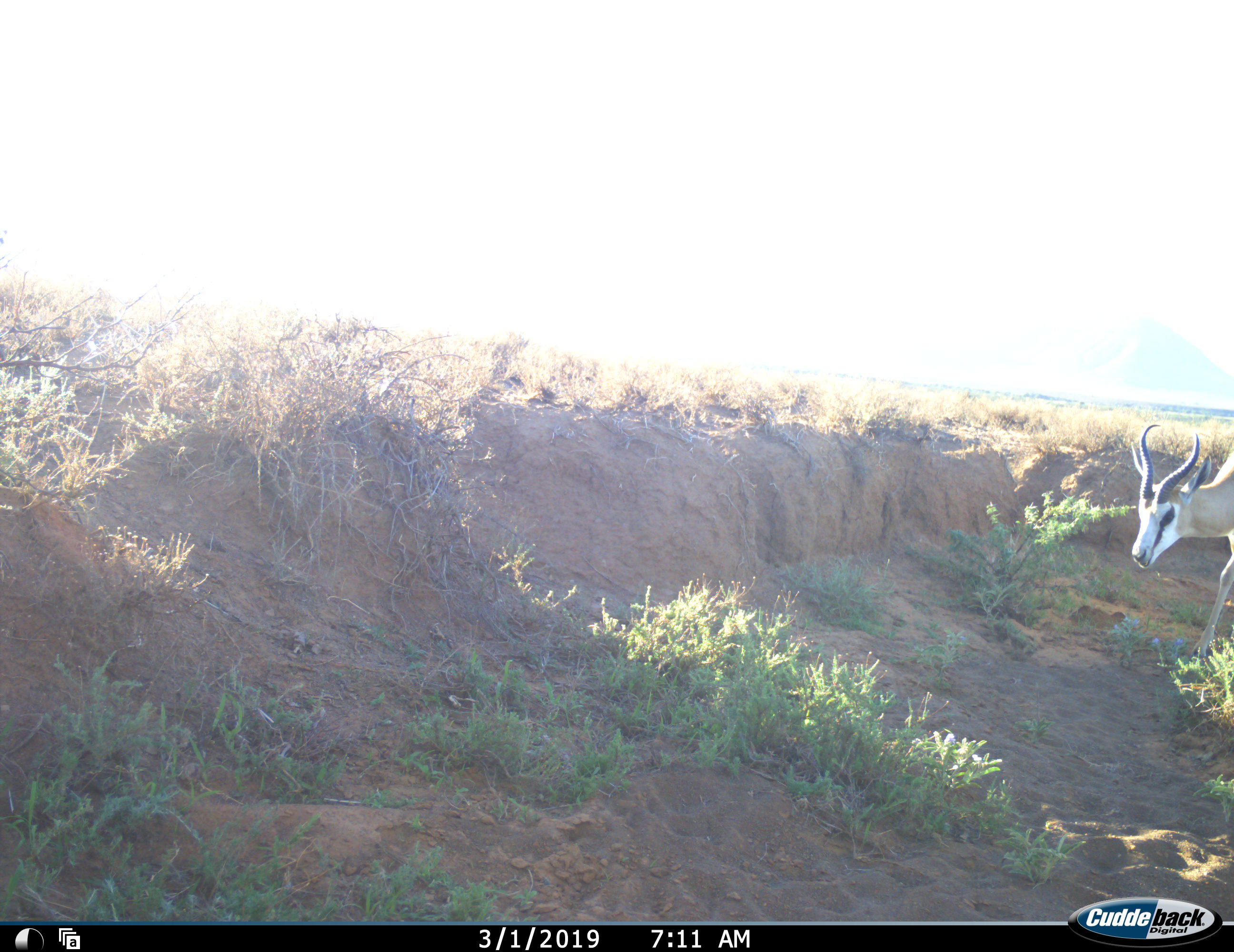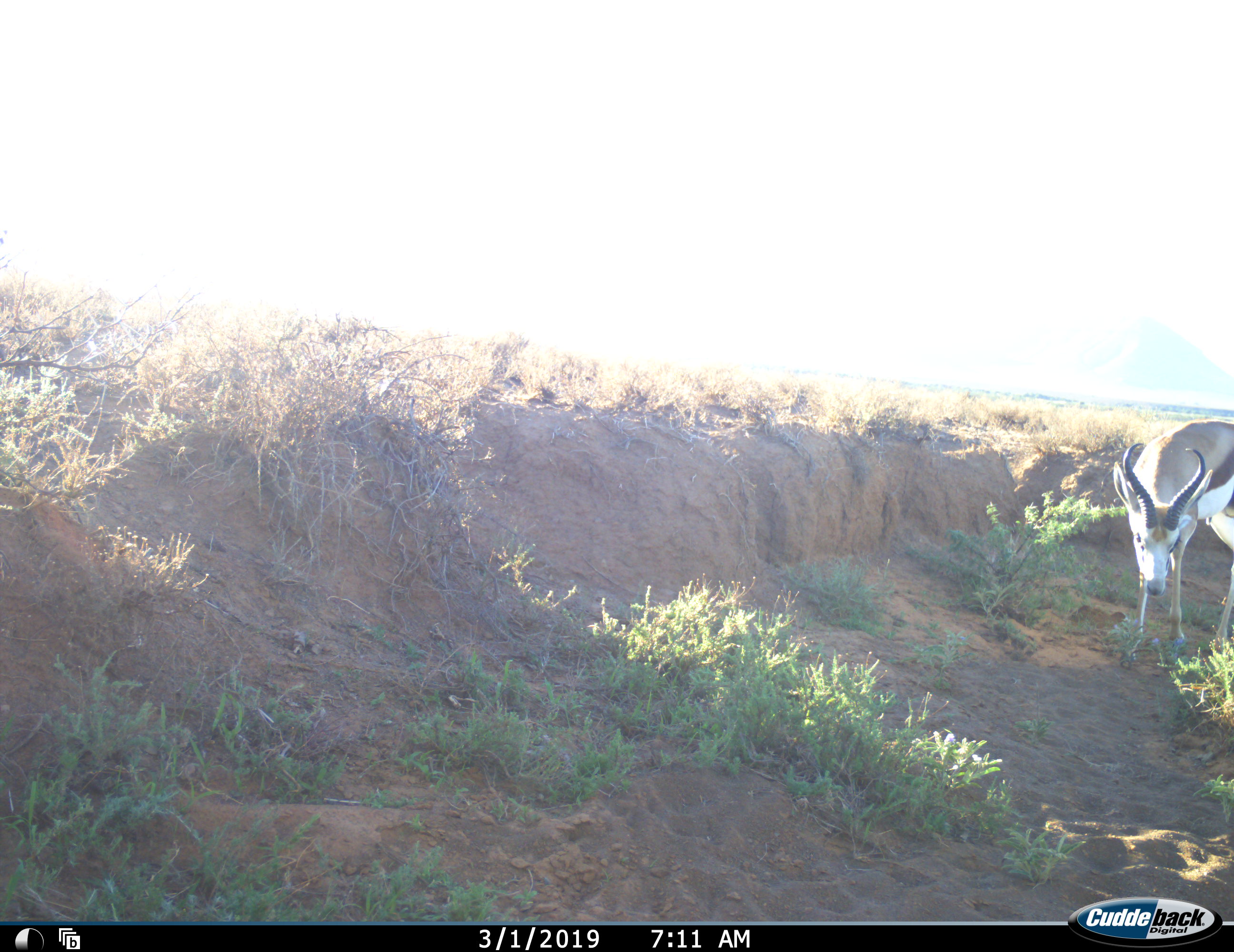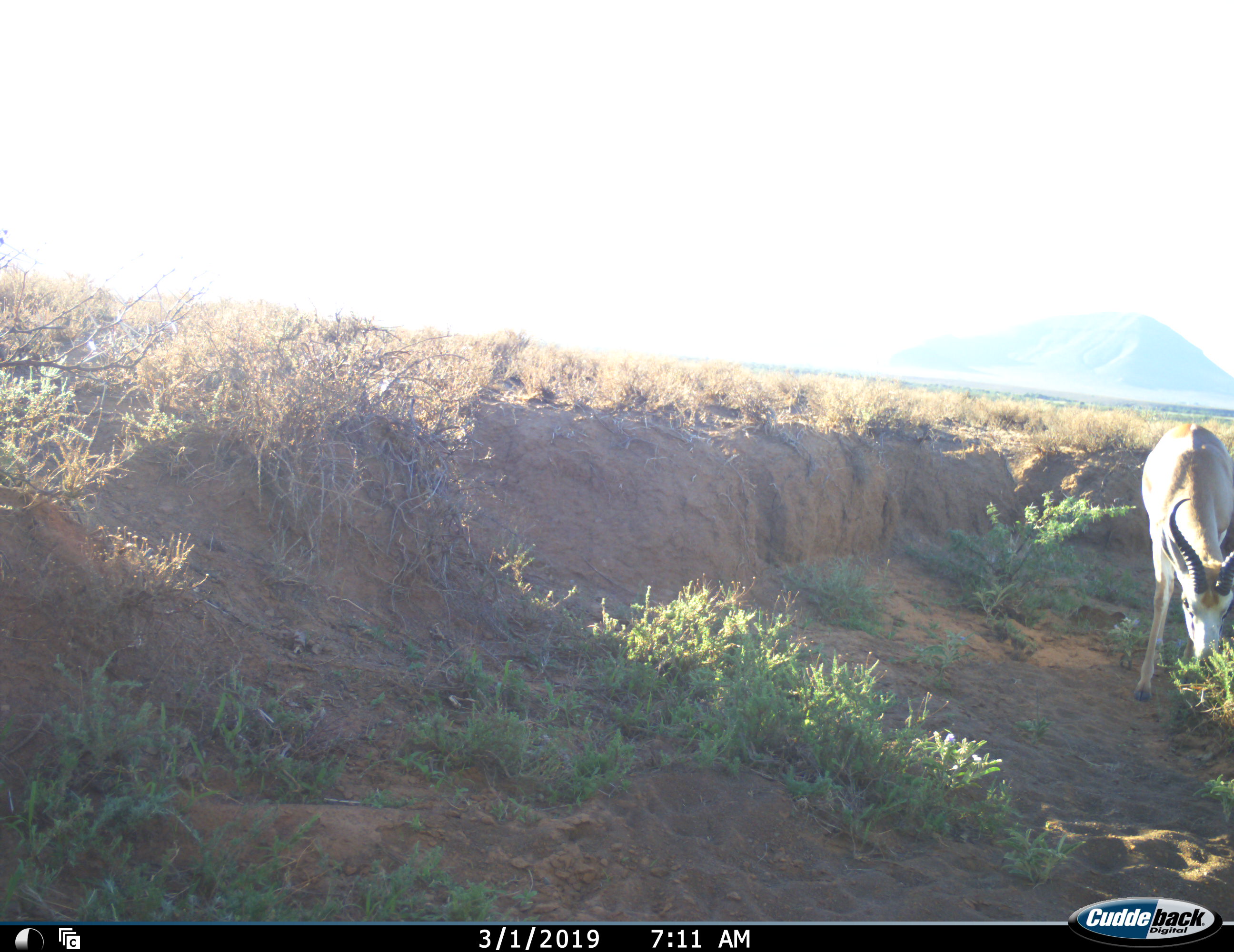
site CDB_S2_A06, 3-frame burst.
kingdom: Animalia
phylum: Chordata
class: Mammalia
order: Artiodactyla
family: Bovidae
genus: Antidorcas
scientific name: Antidorcas marsupialis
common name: springbok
Springbok (Antidorcas marsupialis), count 1. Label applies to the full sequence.